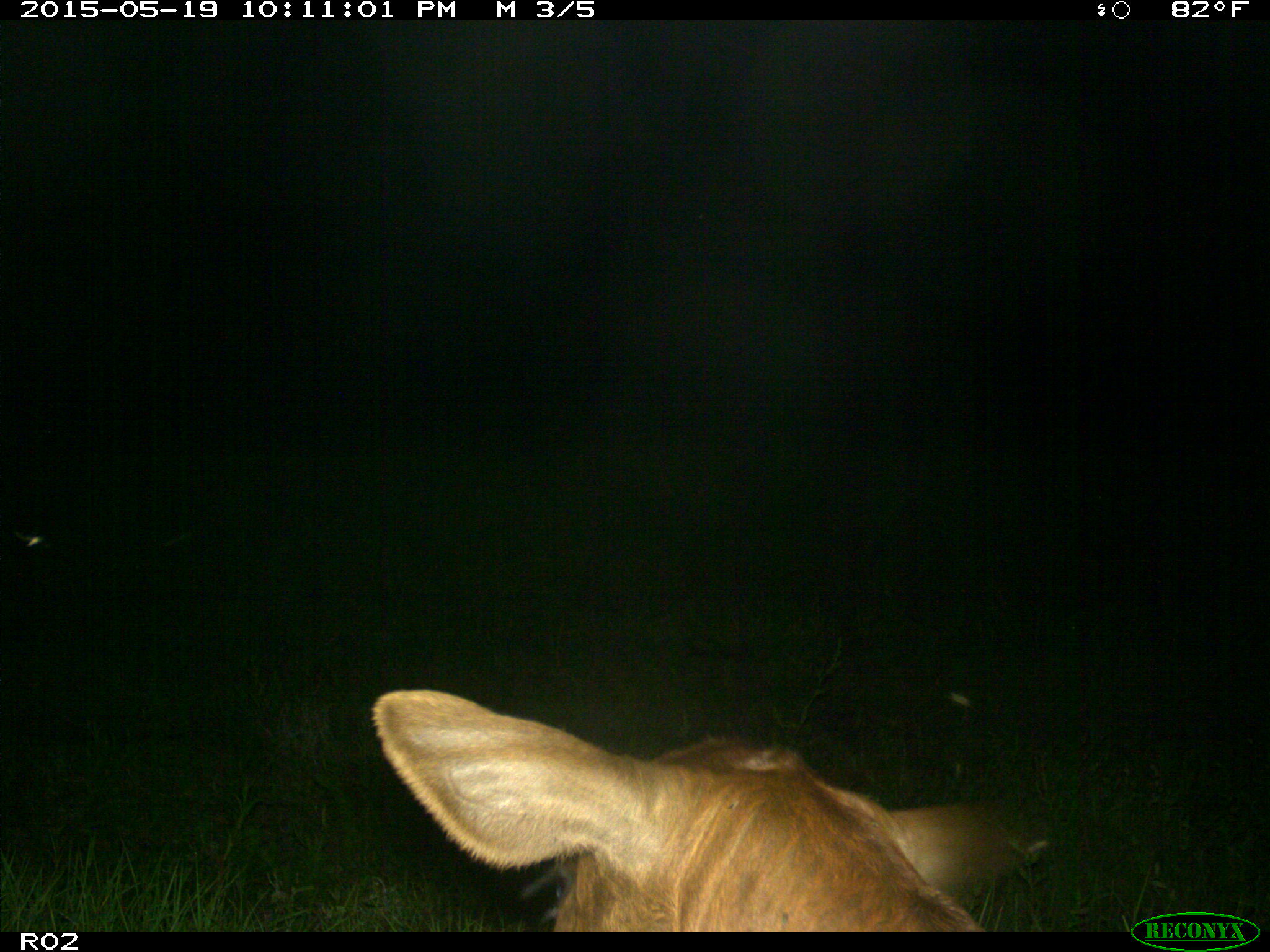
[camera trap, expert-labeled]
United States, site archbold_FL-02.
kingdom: Animalia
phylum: Chordata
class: Mammalia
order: Artiodactyla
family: Bovidae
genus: Bos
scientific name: Bos taurus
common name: domestic cow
Bos taurus (domestic cow).